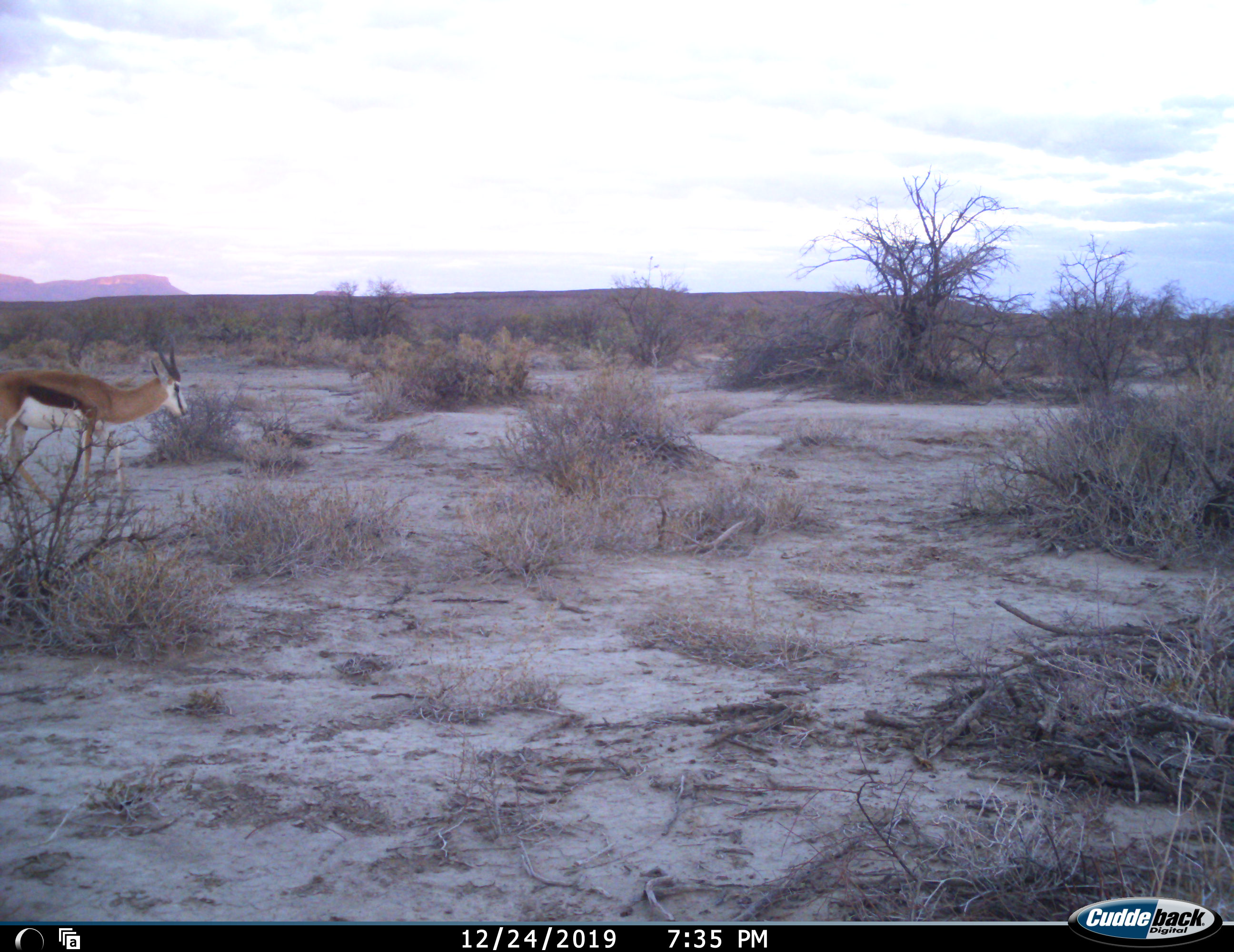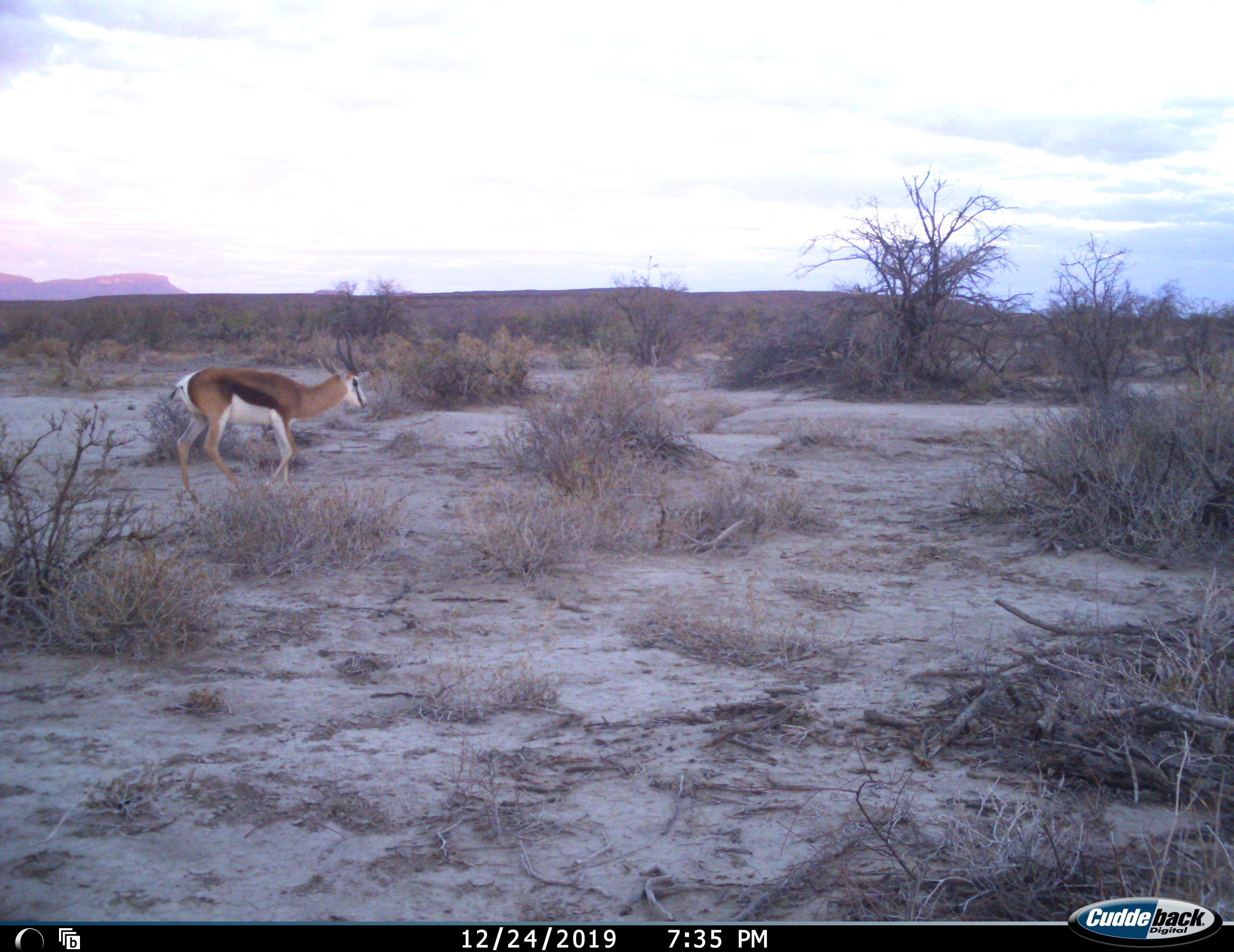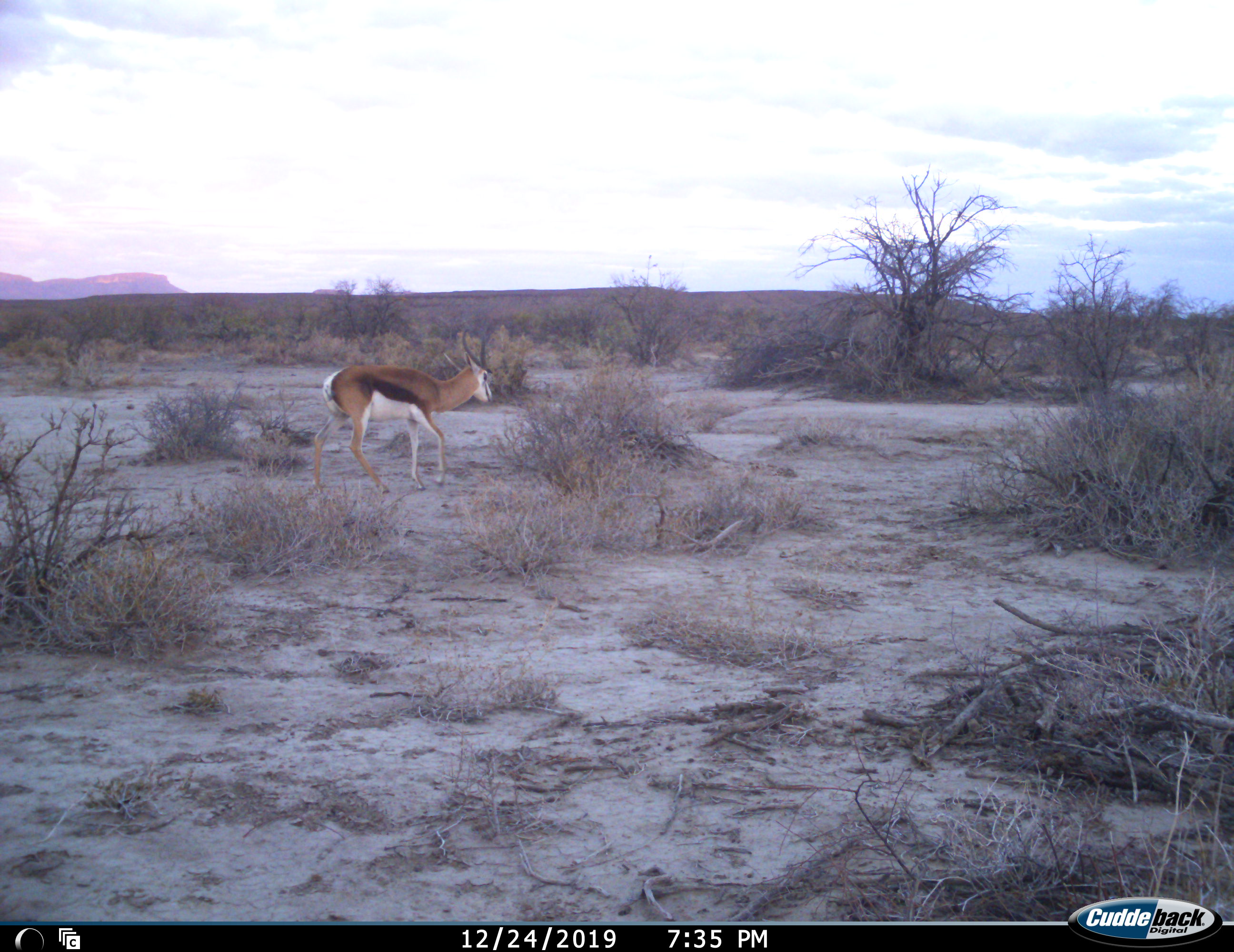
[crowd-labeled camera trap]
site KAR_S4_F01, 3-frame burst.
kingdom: Animalia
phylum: Chordata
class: Mammalia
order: Artiodactyla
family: Bovidae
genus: Antidorcas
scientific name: Antidorcas marsupialis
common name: springbok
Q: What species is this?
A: Springbok (Antidorcas marsupialis).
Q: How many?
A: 1.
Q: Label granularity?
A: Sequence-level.